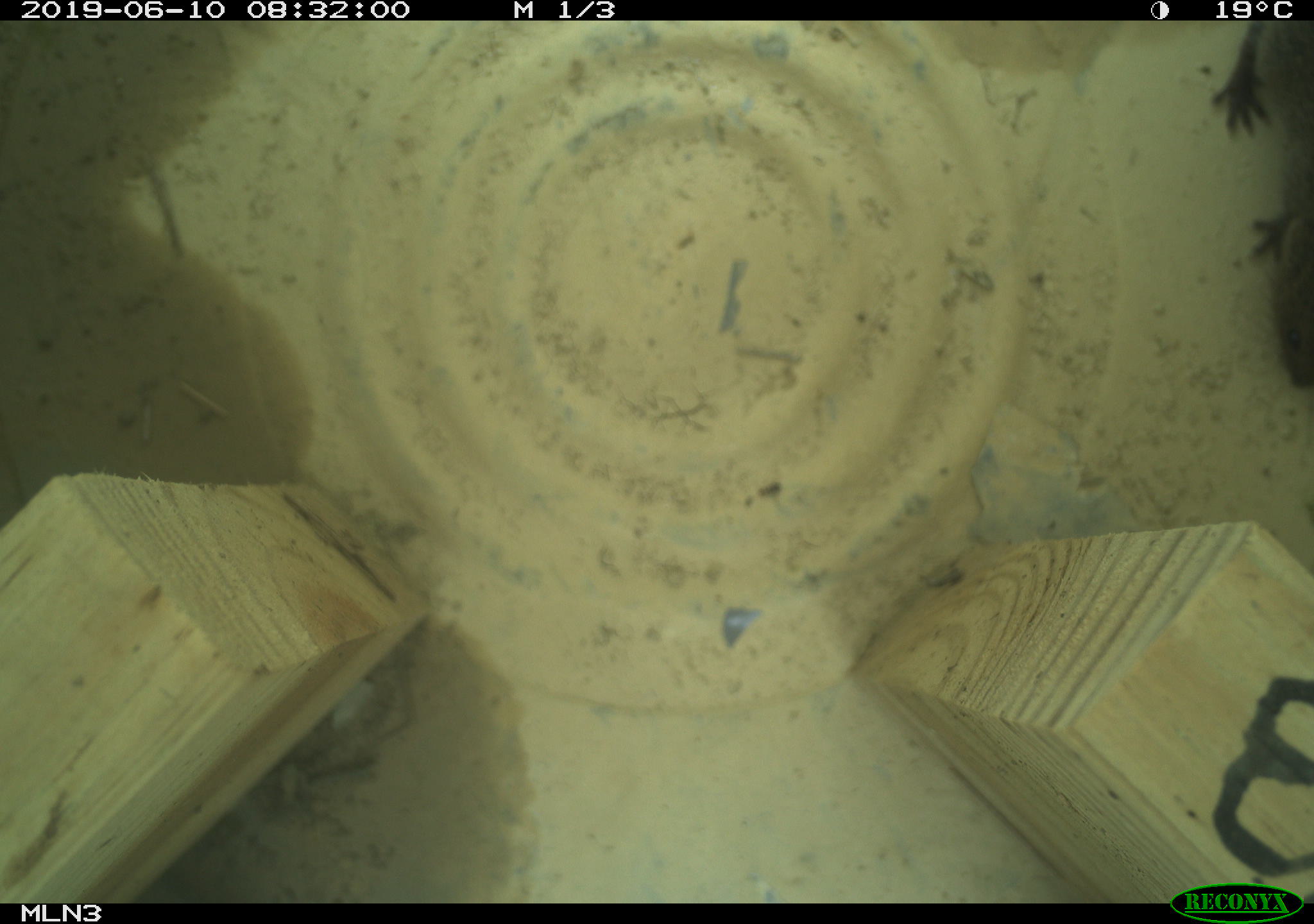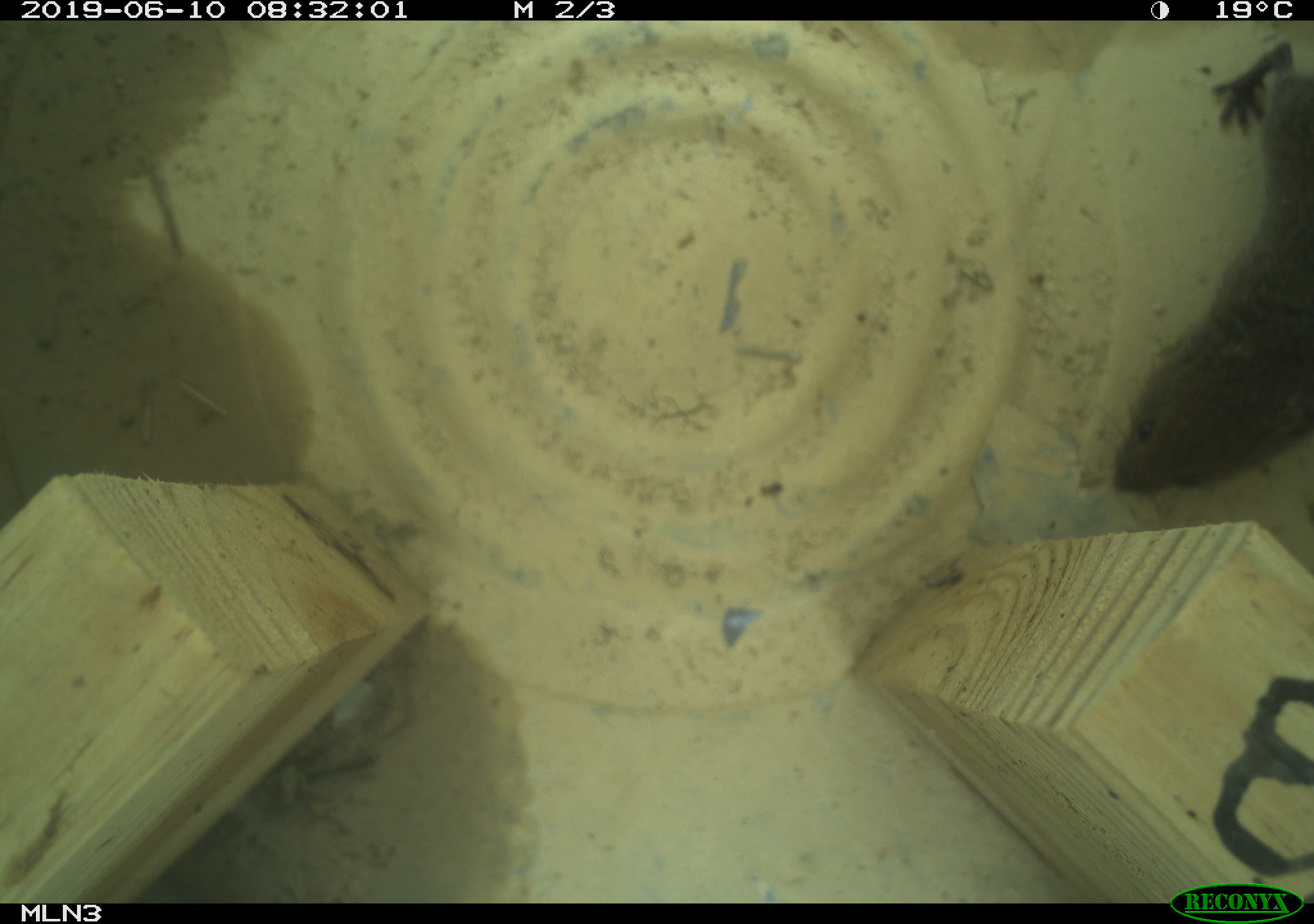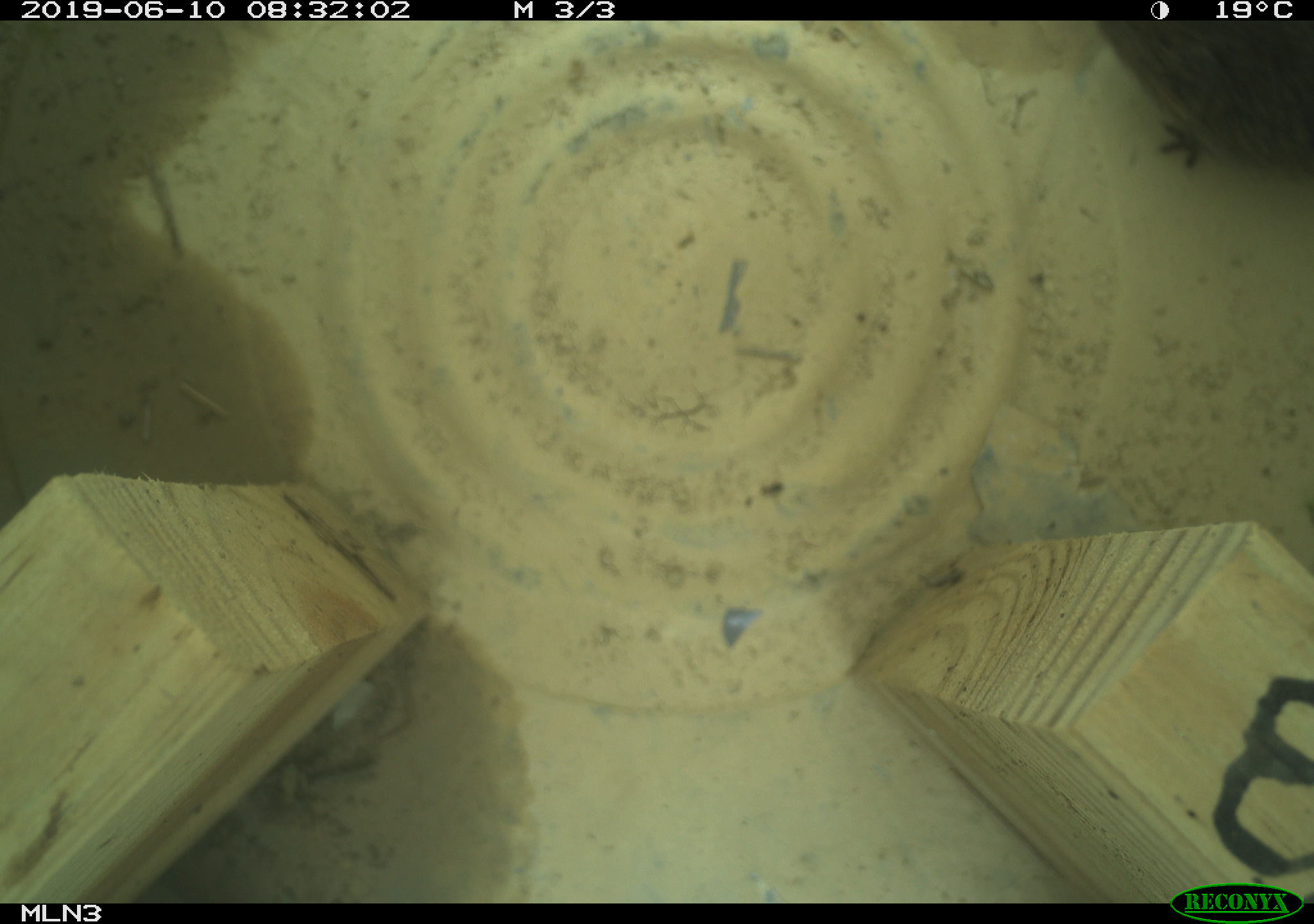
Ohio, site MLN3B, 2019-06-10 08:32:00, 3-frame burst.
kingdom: Animalia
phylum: Chordata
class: Mammalia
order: Rodentia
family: Cricetidae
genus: Microtus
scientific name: Microtus pennsylvanicus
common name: meadow vole